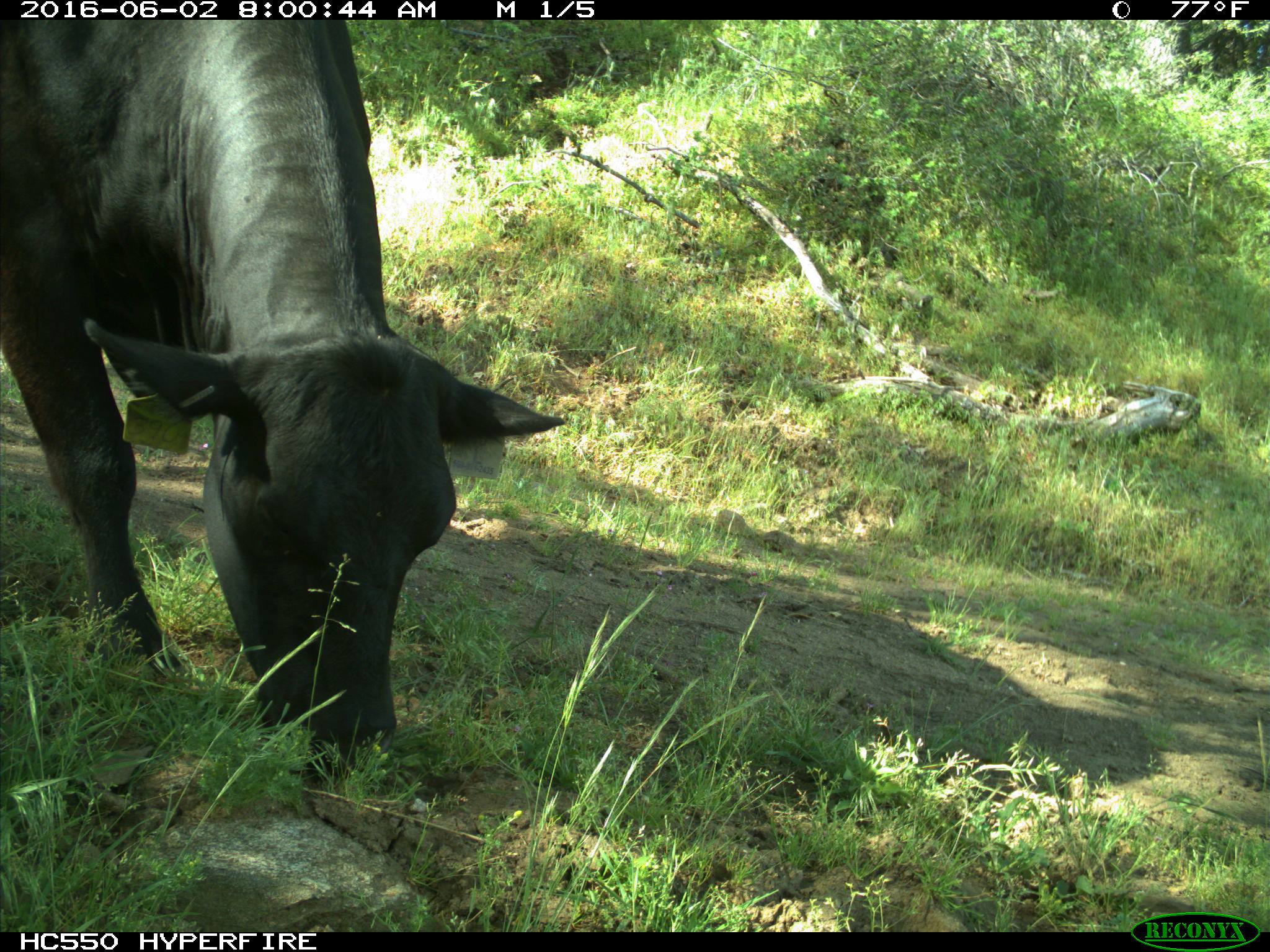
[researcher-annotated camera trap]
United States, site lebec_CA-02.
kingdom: Animalia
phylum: Chordata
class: Mammalia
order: Artiodactyla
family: Bovidae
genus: Bos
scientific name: Bos taurus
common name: domestic cow